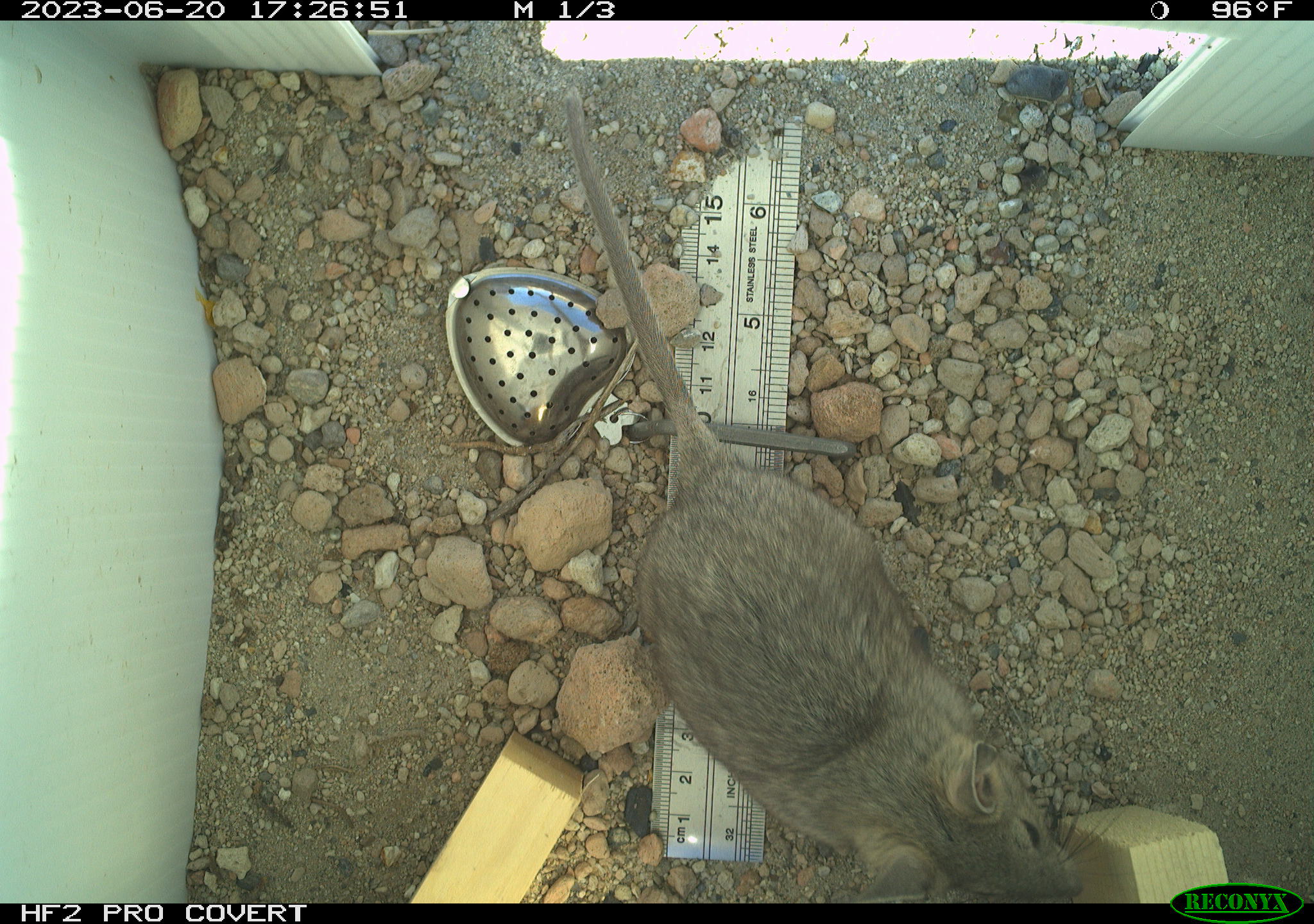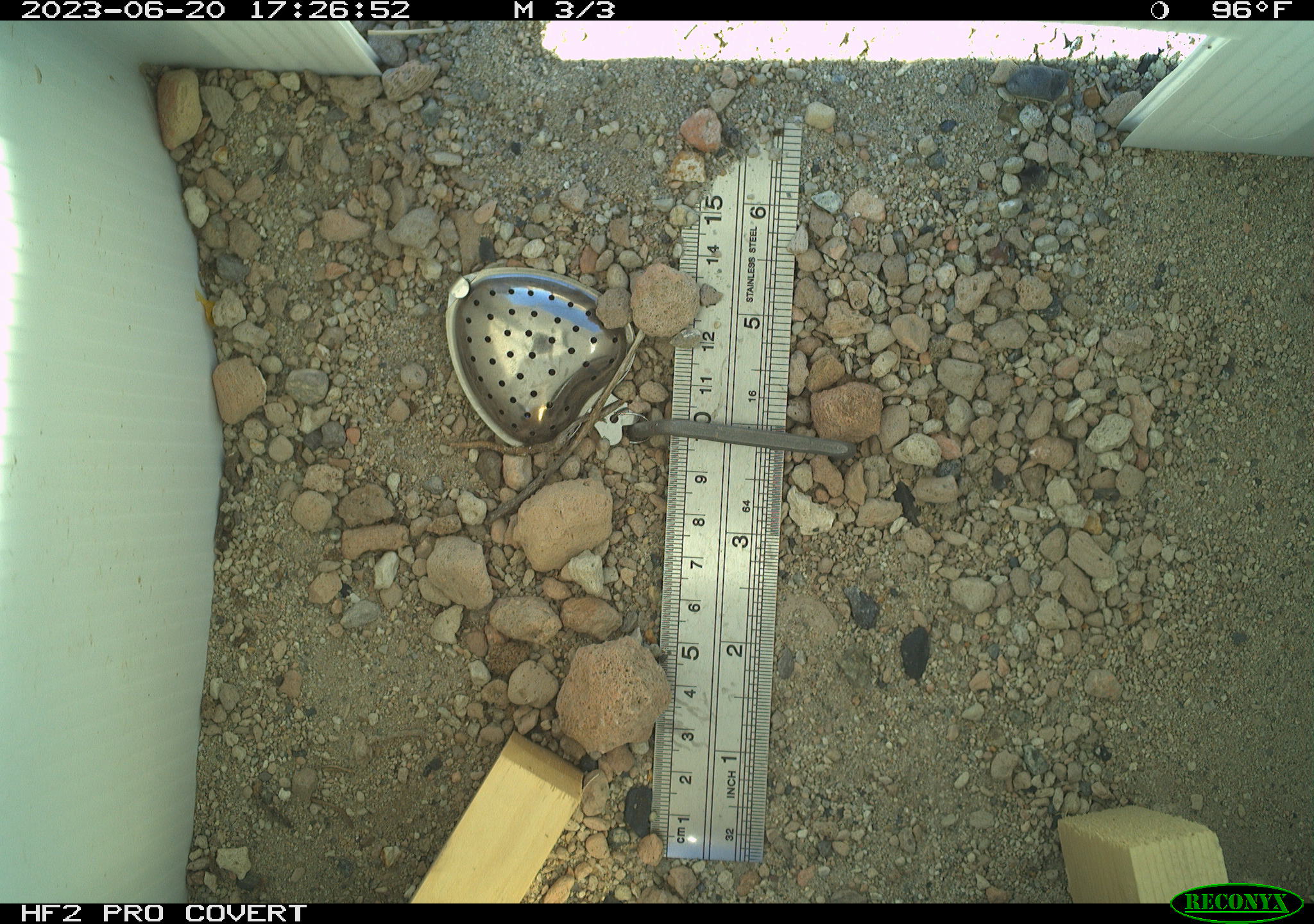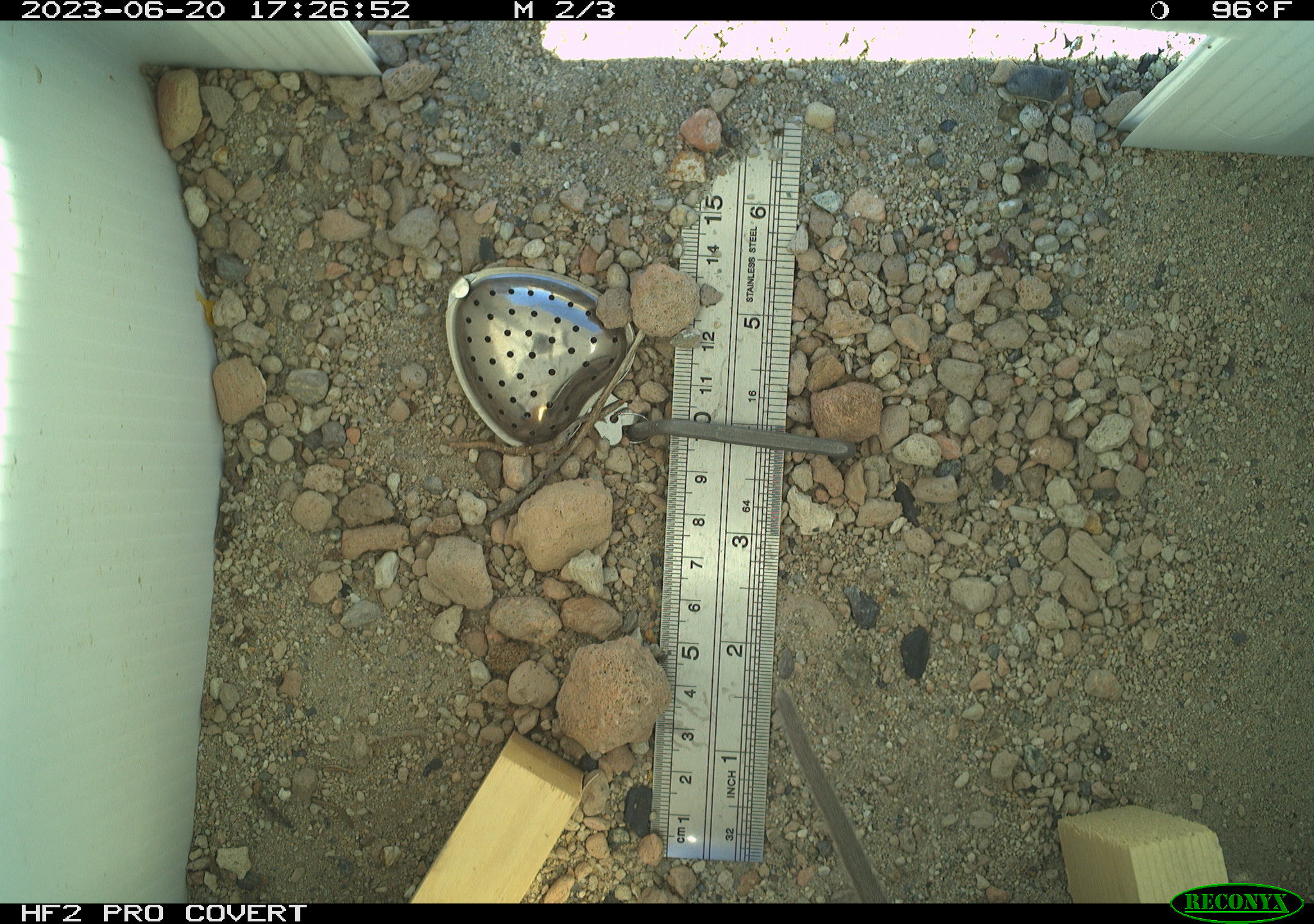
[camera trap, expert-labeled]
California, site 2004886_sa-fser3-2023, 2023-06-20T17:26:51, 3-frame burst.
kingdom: Animalia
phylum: Chordata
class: Mammalia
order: Rodentia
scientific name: Rodentia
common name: mouse species